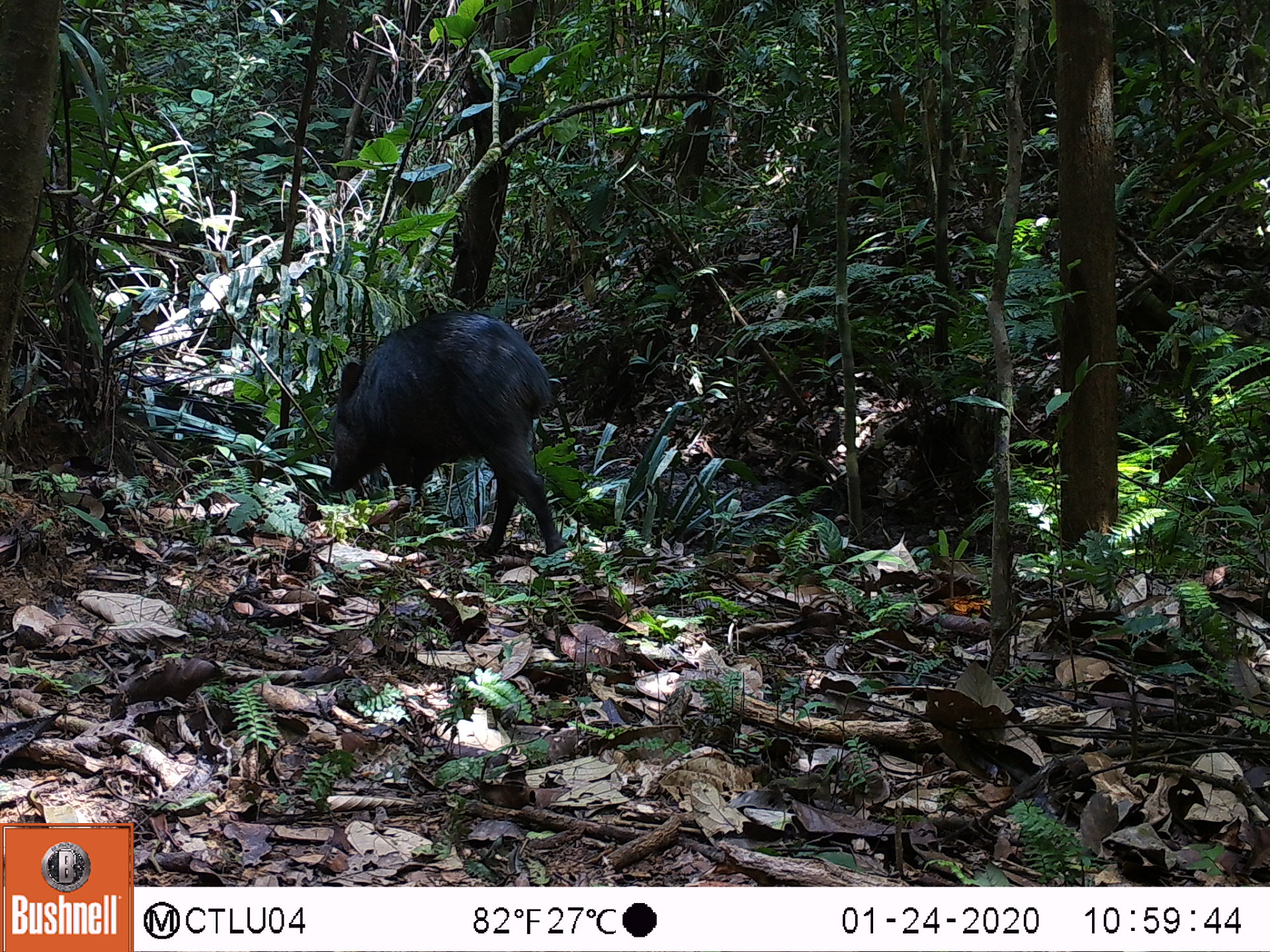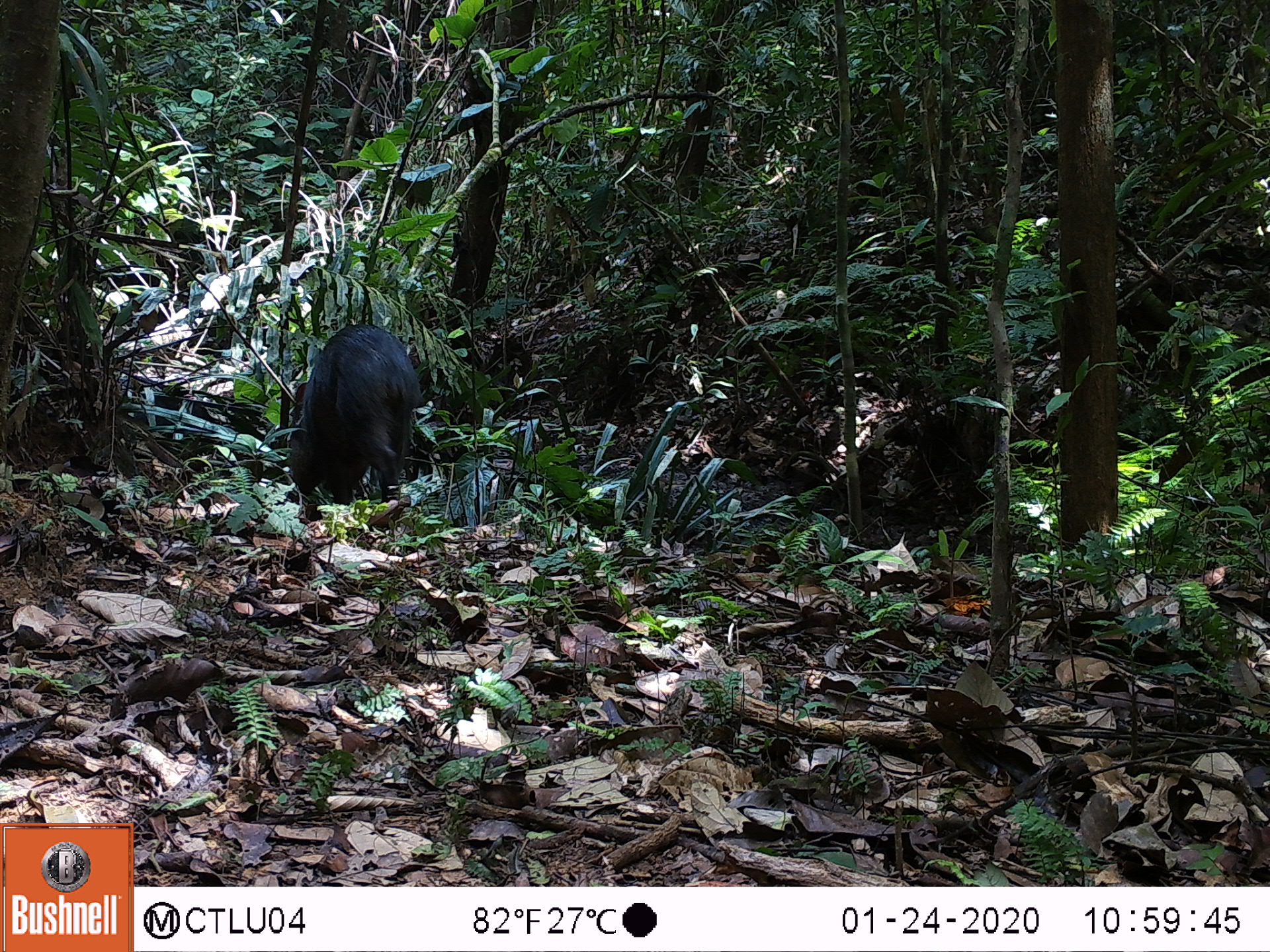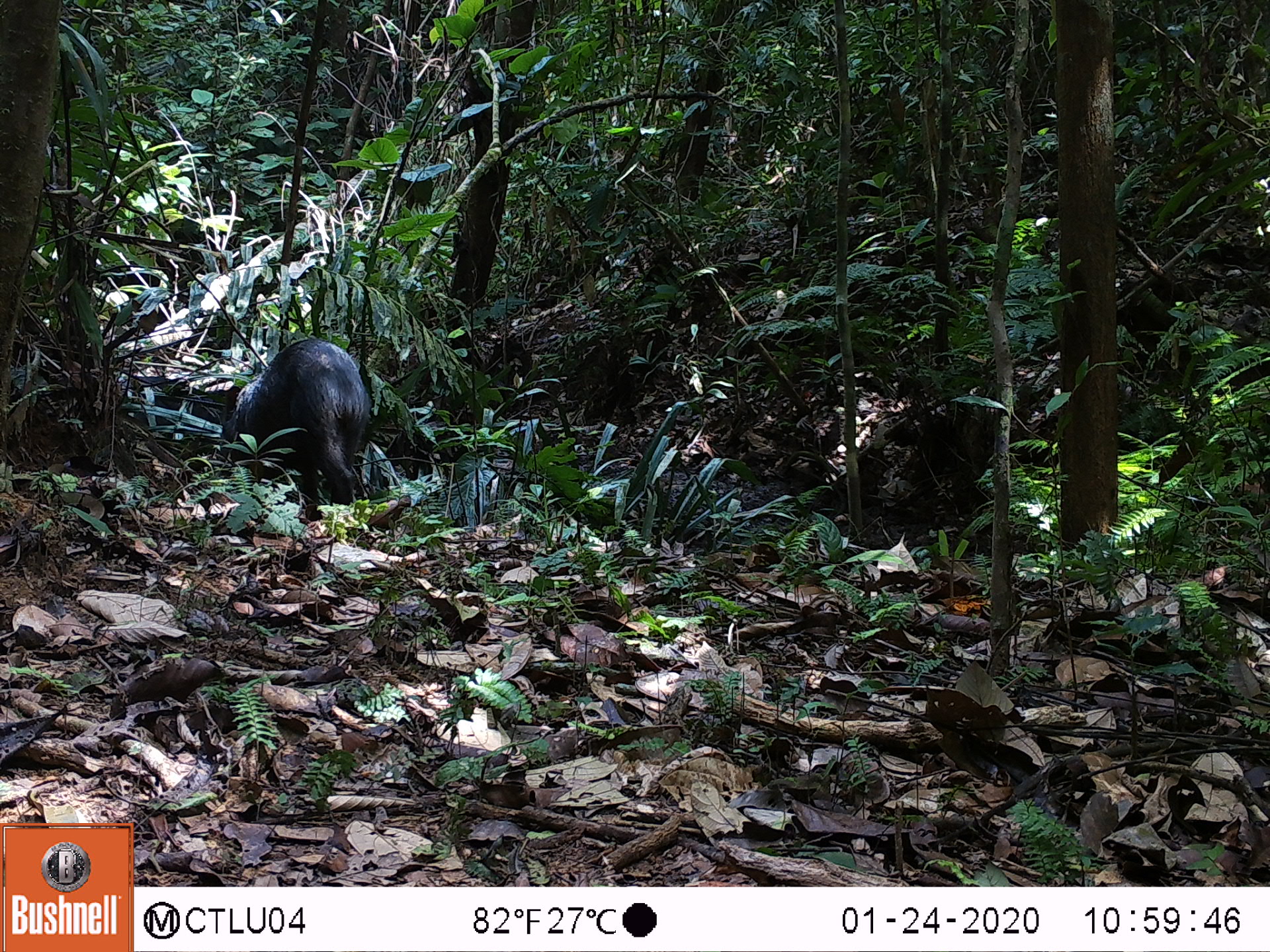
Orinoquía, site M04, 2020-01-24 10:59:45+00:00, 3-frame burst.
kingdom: Animalia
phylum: Chordata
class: Mammalia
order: Artiodactyla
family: Tayassuidae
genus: Pecari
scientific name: Pecari tajacu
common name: collared peccary